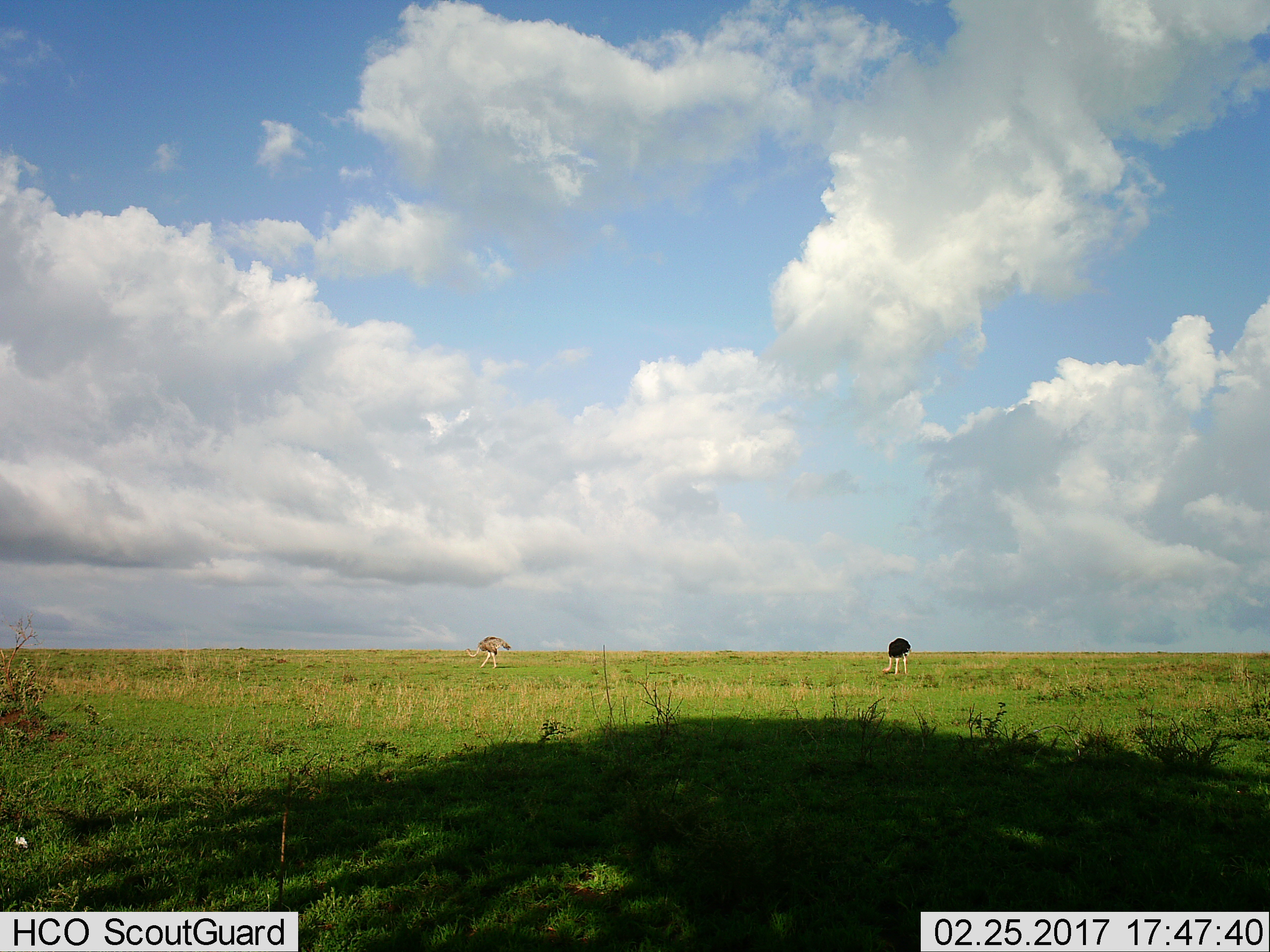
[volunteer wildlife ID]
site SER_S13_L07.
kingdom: Animalia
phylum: Chordata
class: Aves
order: Struthioniformes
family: Struthionidae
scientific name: Struthionidae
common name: ostrich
Ostrich (Struthionidae), count 2. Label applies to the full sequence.